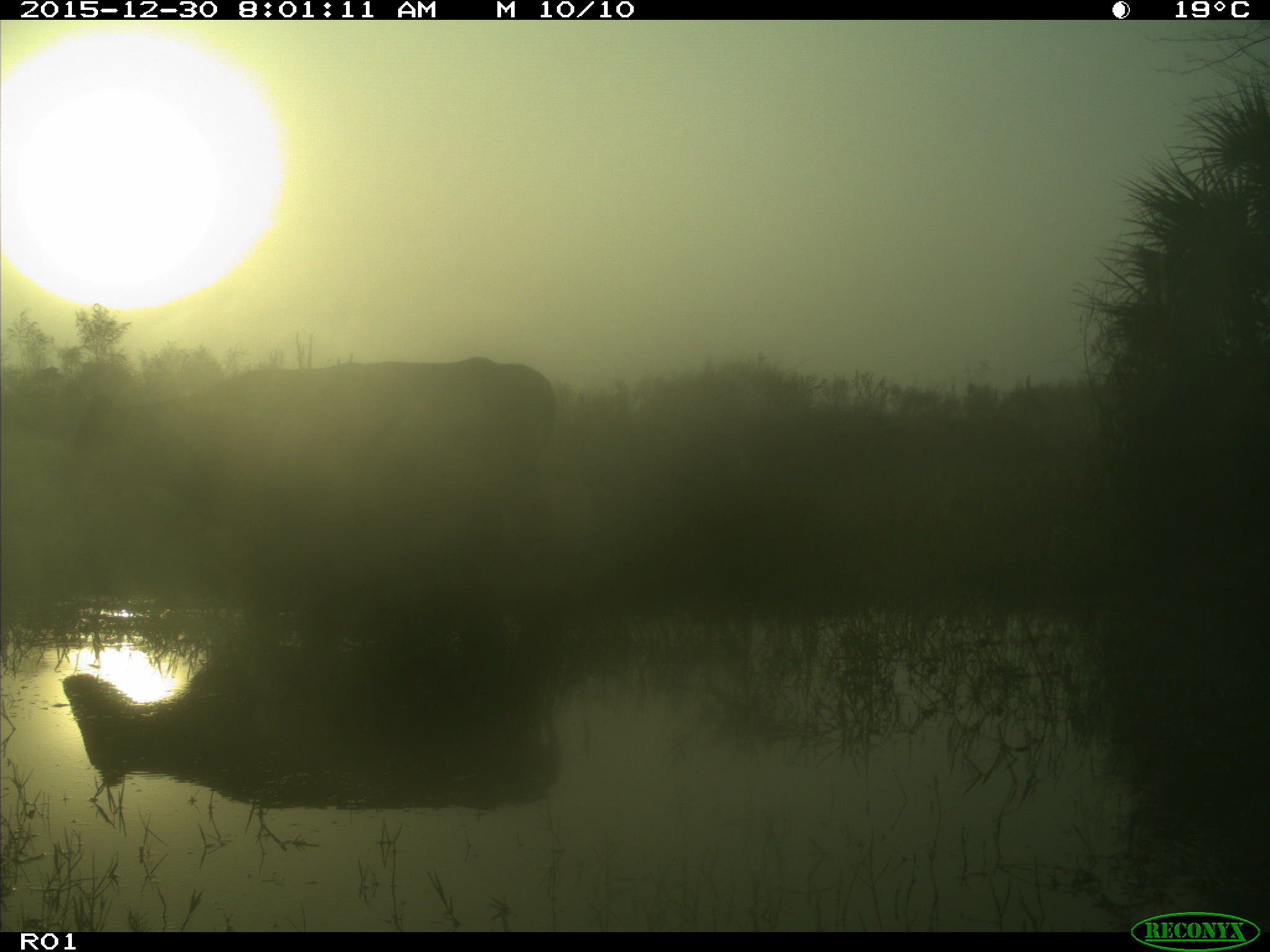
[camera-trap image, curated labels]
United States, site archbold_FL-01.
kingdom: Animalia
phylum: Chordata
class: Mammalia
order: Artiodactyla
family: Bovidae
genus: Bos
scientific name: Bos taurus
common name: domestic cow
Bos taurus (domestic cow).